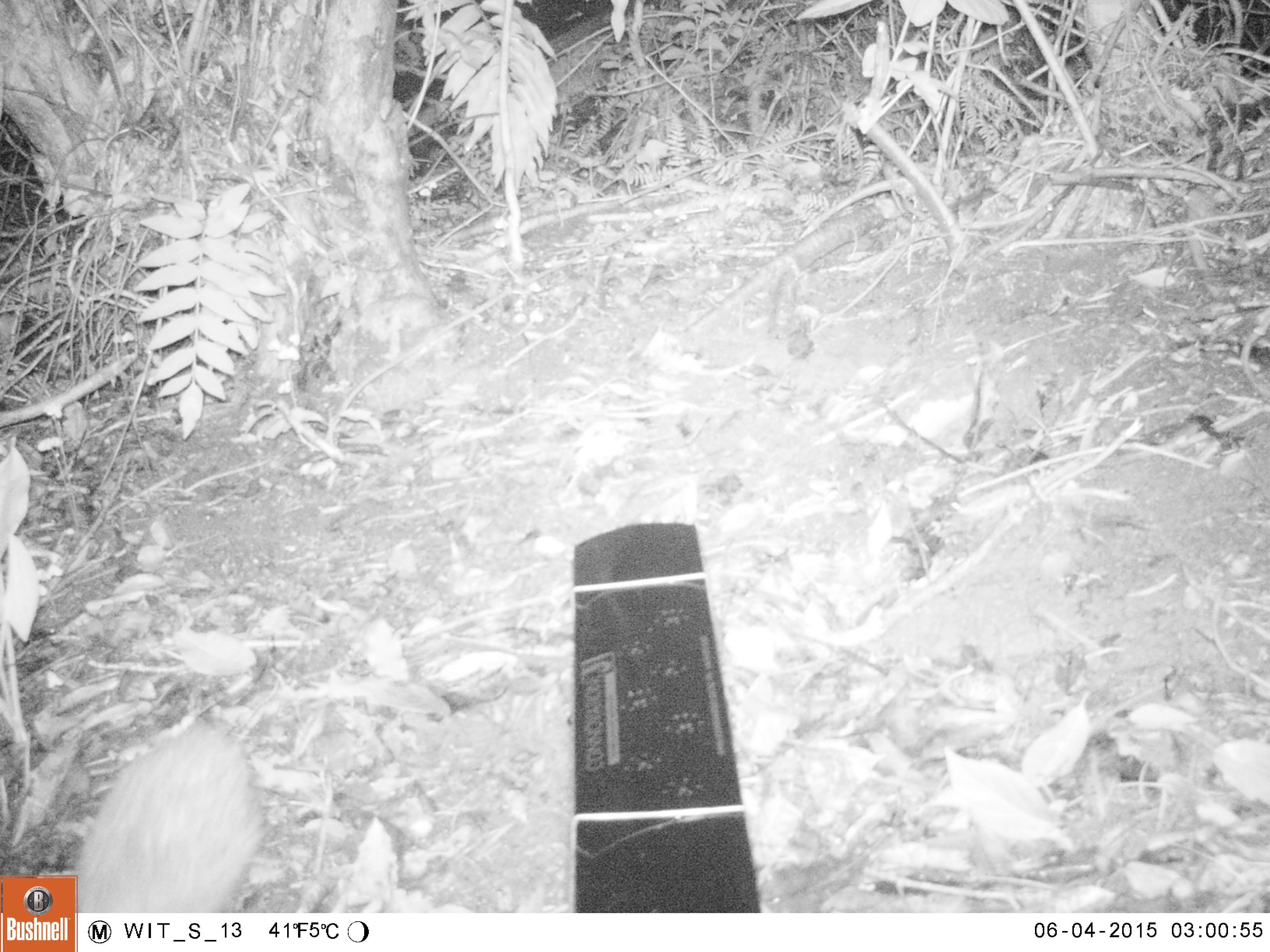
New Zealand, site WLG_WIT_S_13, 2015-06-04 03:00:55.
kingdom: Animalia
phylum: Chordata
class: Mammalia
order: Eulipotyphla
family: Erinaceidae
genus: Erinaceus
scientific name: Erinaceus europaeus europaeus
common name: european hedgehog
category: hedgehog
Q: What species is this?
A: Hedgehog (european hedgehog) (Erinaceus europaeus europaeus).